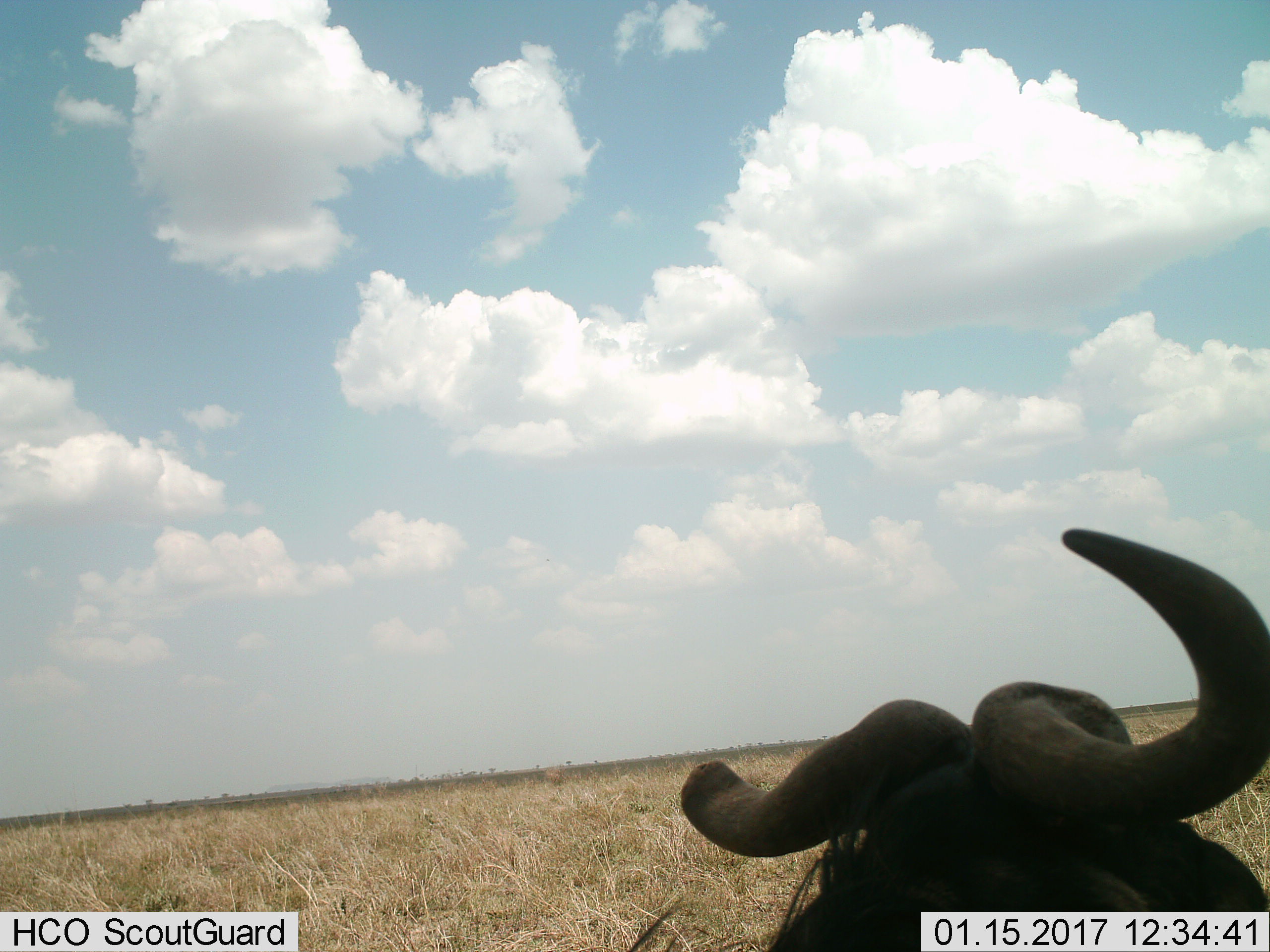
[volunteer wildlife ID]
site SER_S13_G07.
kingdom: Animalia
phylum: Chordata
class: Mammalia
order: Artiodactyla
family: Bovidae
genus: Connochaetes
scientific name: Connochaetes taurinus taurinus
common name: blue wildebeest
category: wildebeestblue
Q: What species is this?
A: Wildebeestblue (blue wildebeest) (Connochaetes taurinus taurinus).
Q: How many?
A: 1.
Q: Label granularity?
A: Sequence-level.